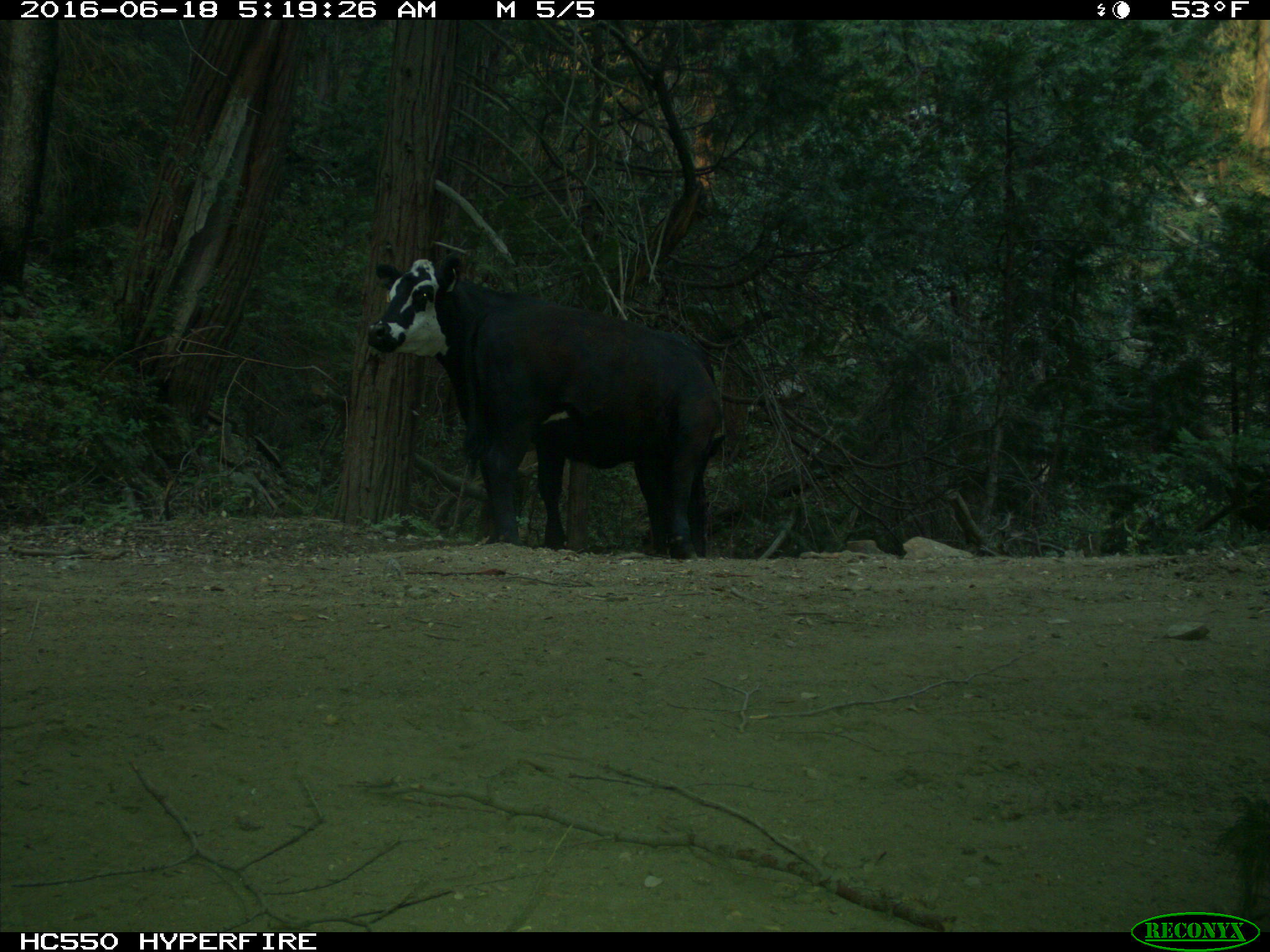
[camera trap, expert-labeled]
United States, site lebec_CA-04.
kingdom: Animalia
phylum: Chordata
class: Mammalia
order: Artiodactyla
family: Bovidae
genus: Bos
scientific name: Bos taurus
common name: domestic cow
Bos taurus (domestic cow).